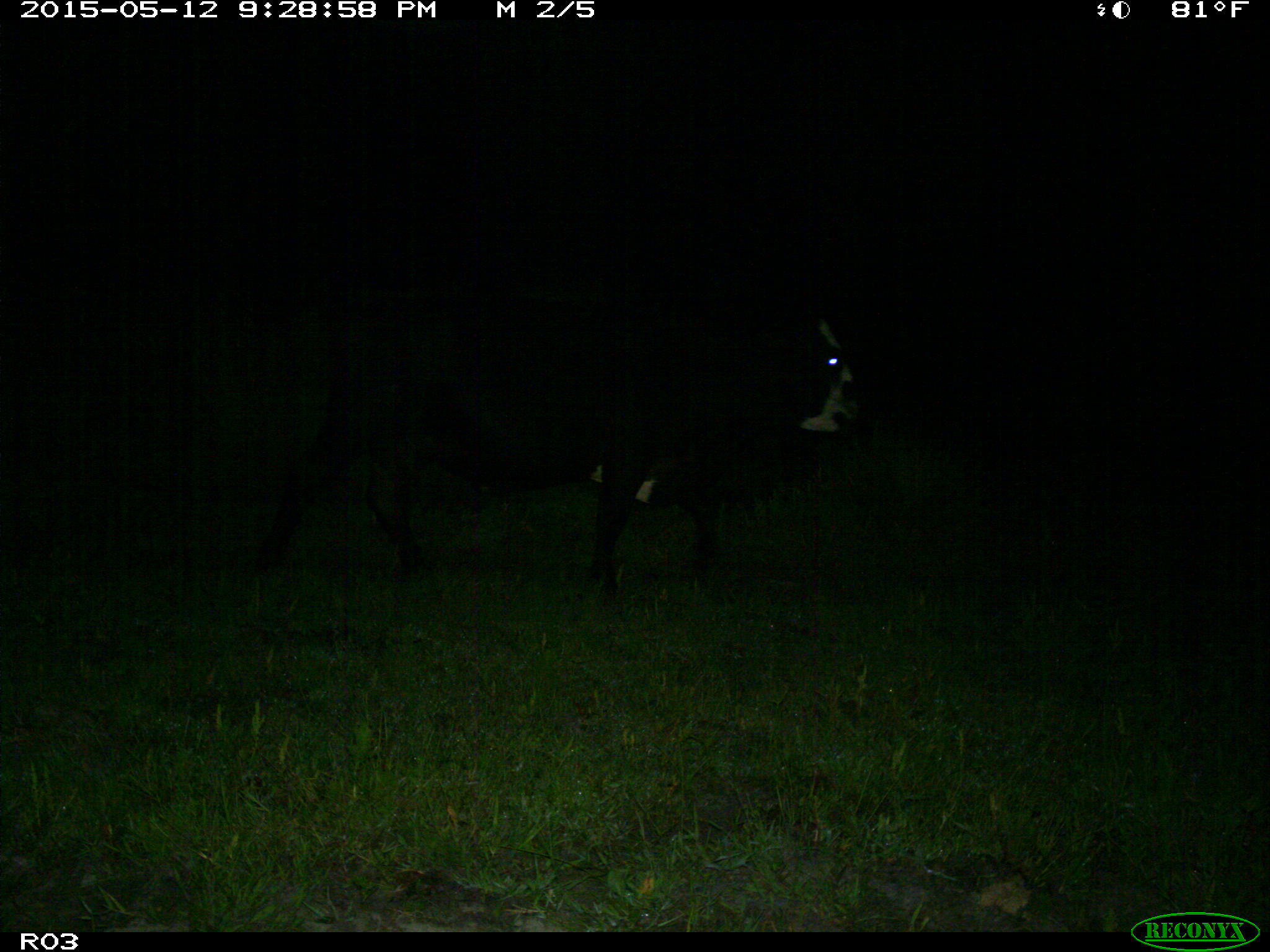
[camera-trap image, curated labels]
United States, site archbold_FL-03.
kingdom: Animalia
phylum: Chordata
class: Mammalia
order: Artiodactyla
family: Bovidae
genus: Bos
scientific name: Bos taurus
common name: domestic cow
Bos taurus (domestic cow).